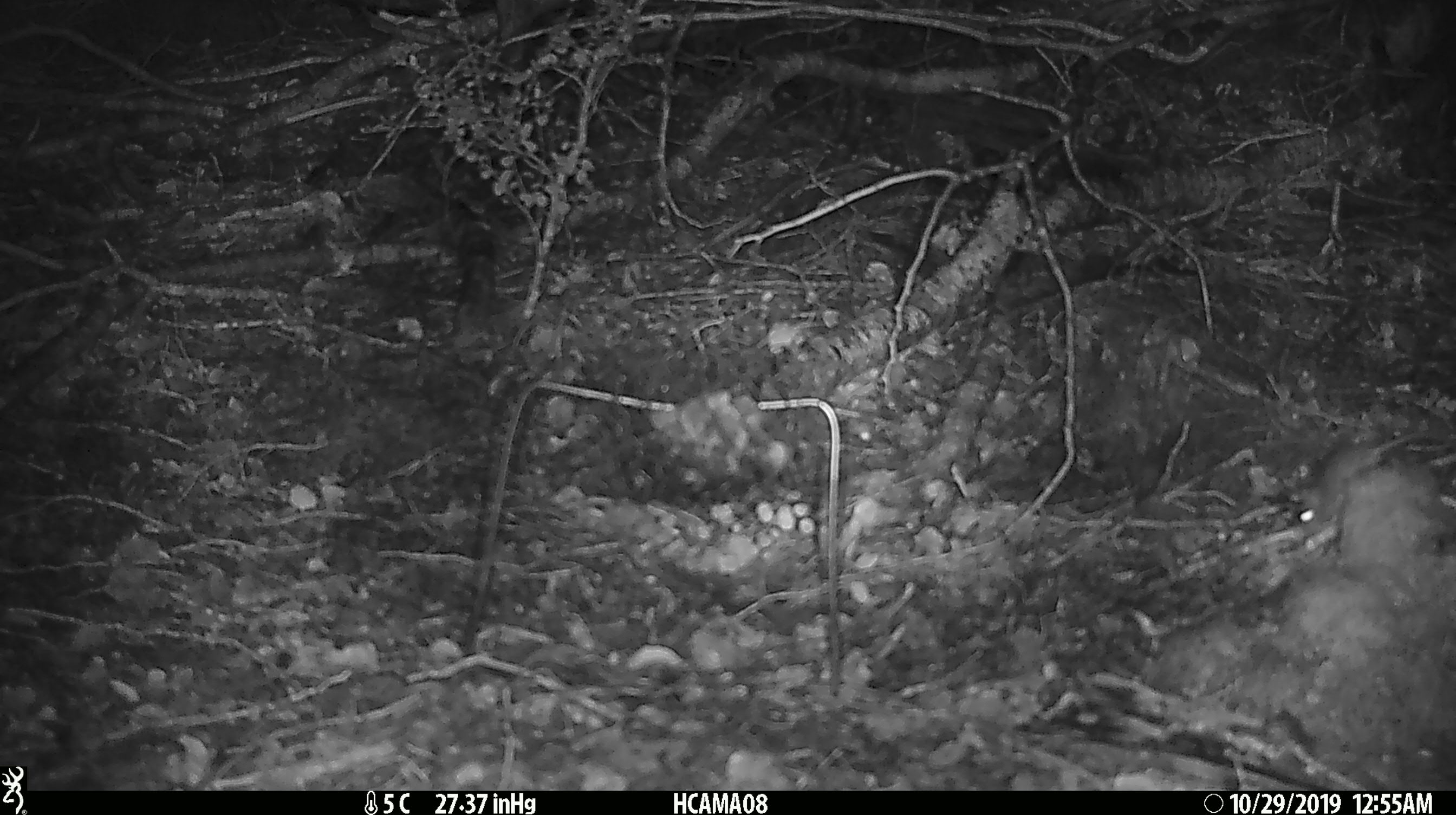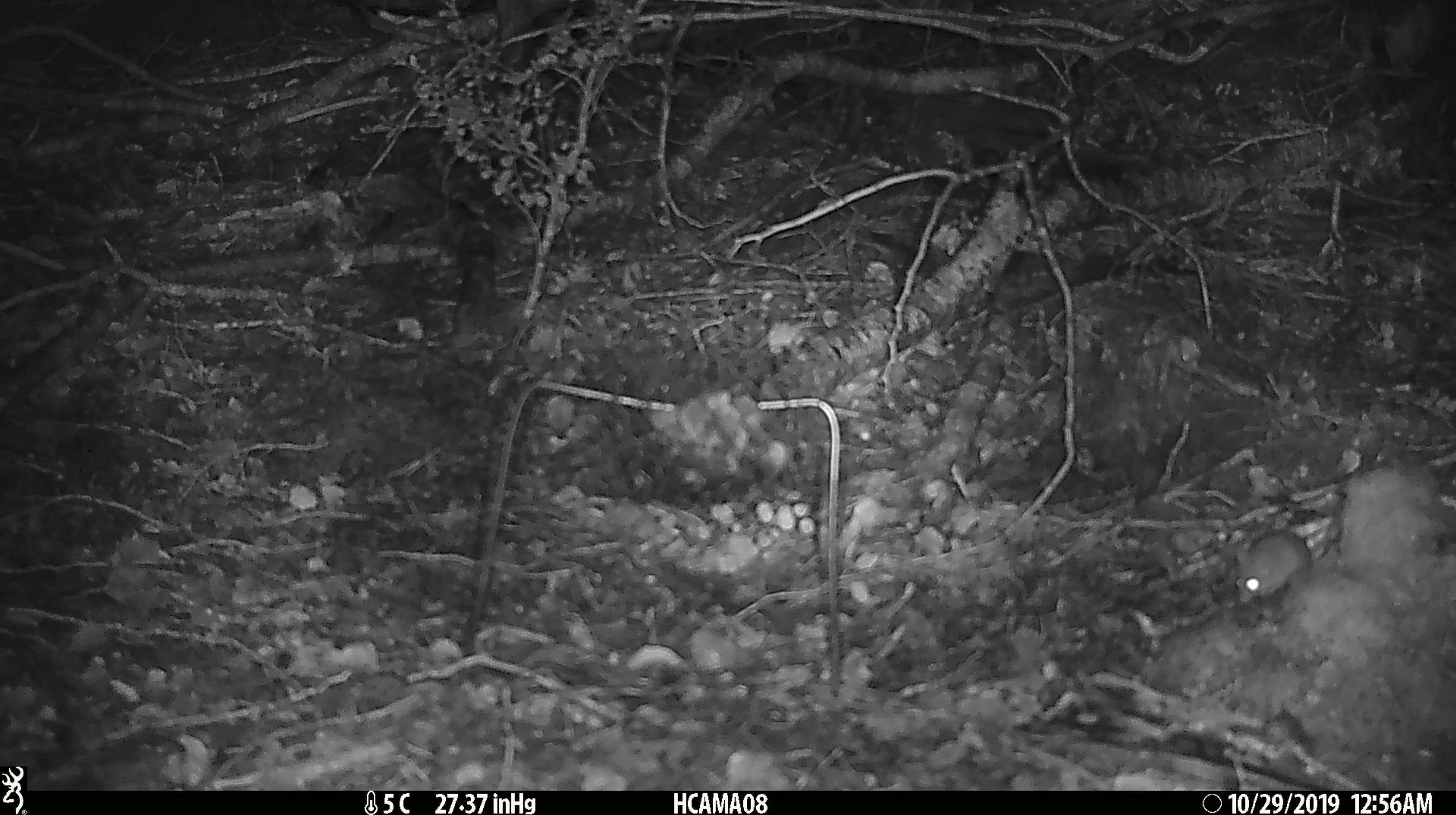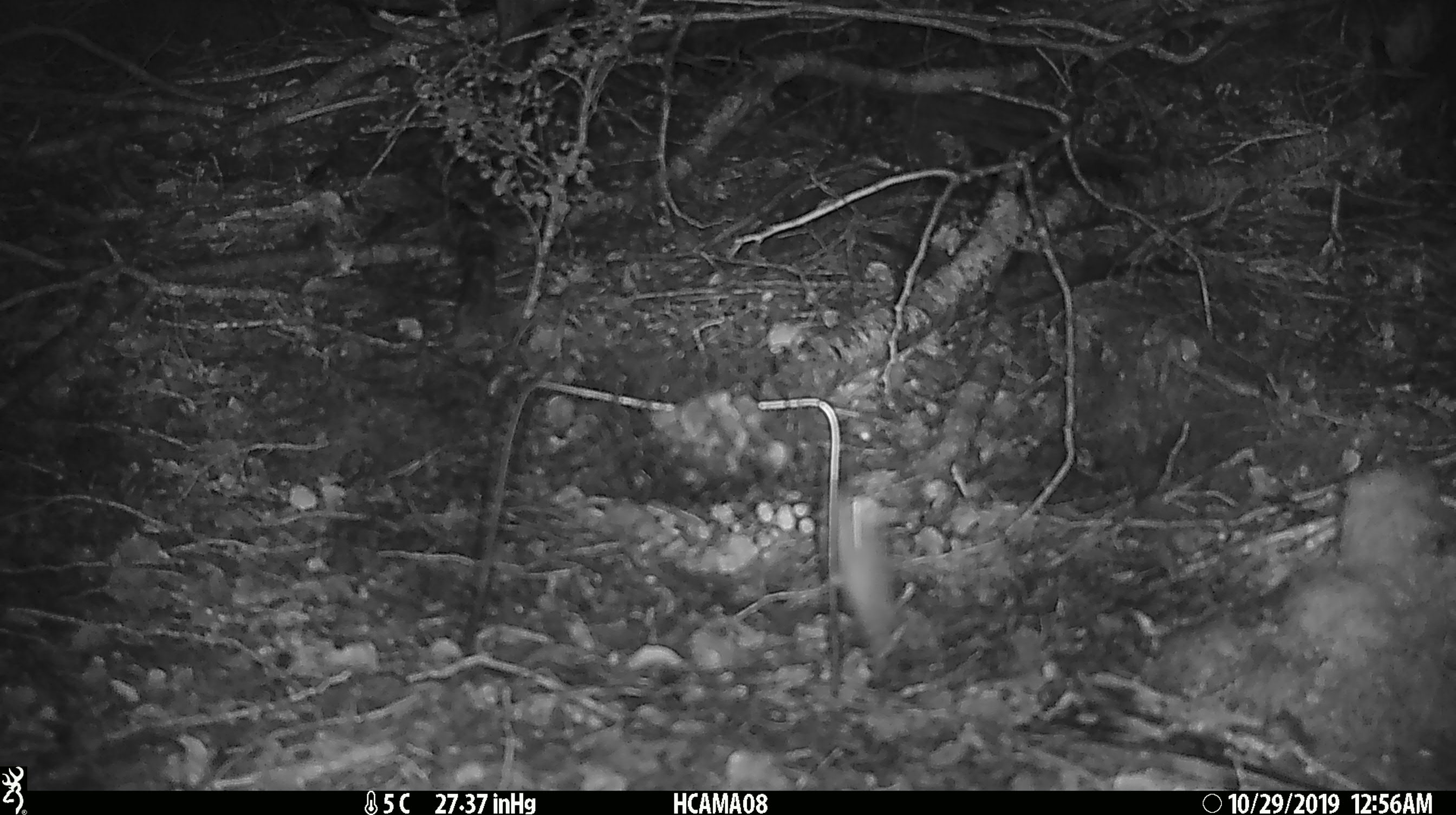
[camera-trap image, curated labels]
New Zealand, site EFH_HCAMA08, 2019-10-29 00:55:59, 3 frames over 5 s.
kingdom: Animalia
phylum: Chordata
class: Mammalia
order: Rodentia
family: Muridae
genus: Mus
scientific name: Mus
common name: mouse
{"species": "mouse (Mus)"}